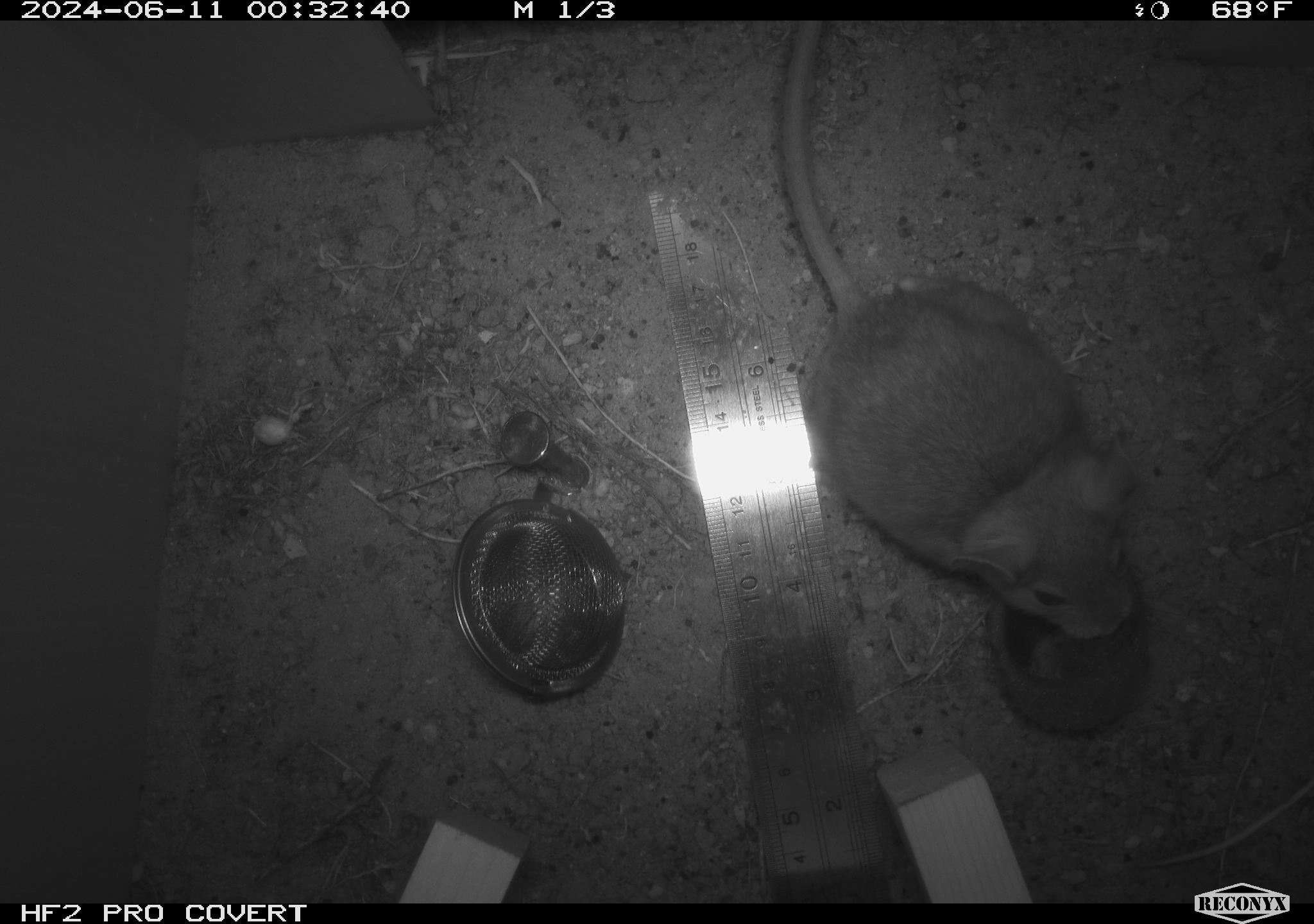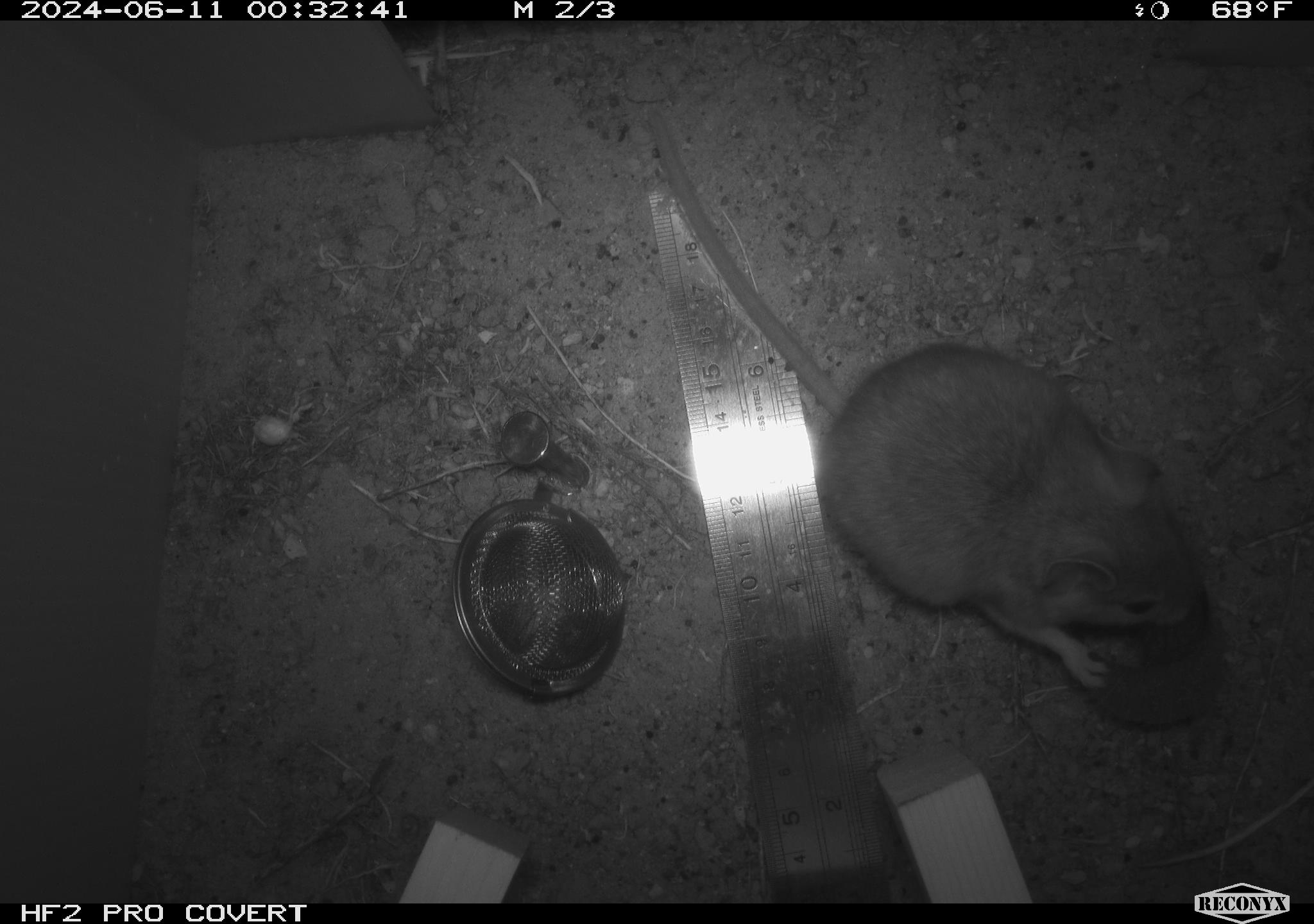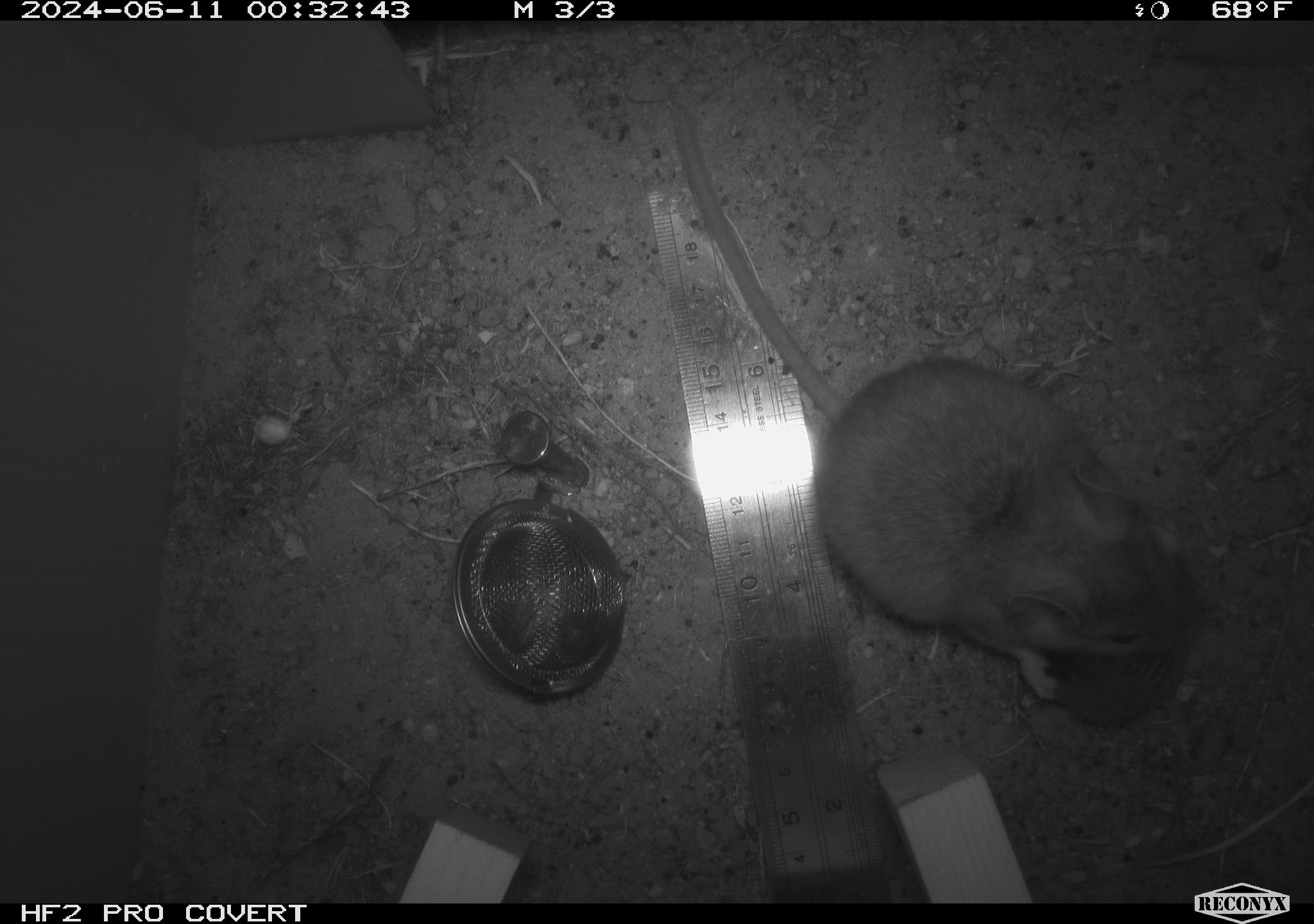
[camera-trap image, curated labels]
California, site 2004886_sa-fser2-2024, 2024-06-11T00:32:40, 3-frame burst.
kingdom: Animalia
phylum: Chordata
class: Mammalia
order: Rodentia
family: Cricetidae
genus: Neotoma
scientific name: Neotoma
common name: pack rat or woodrat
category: neotoma species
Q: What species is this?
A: Neotoma species (pack rat or woodrat) (Neotoma).